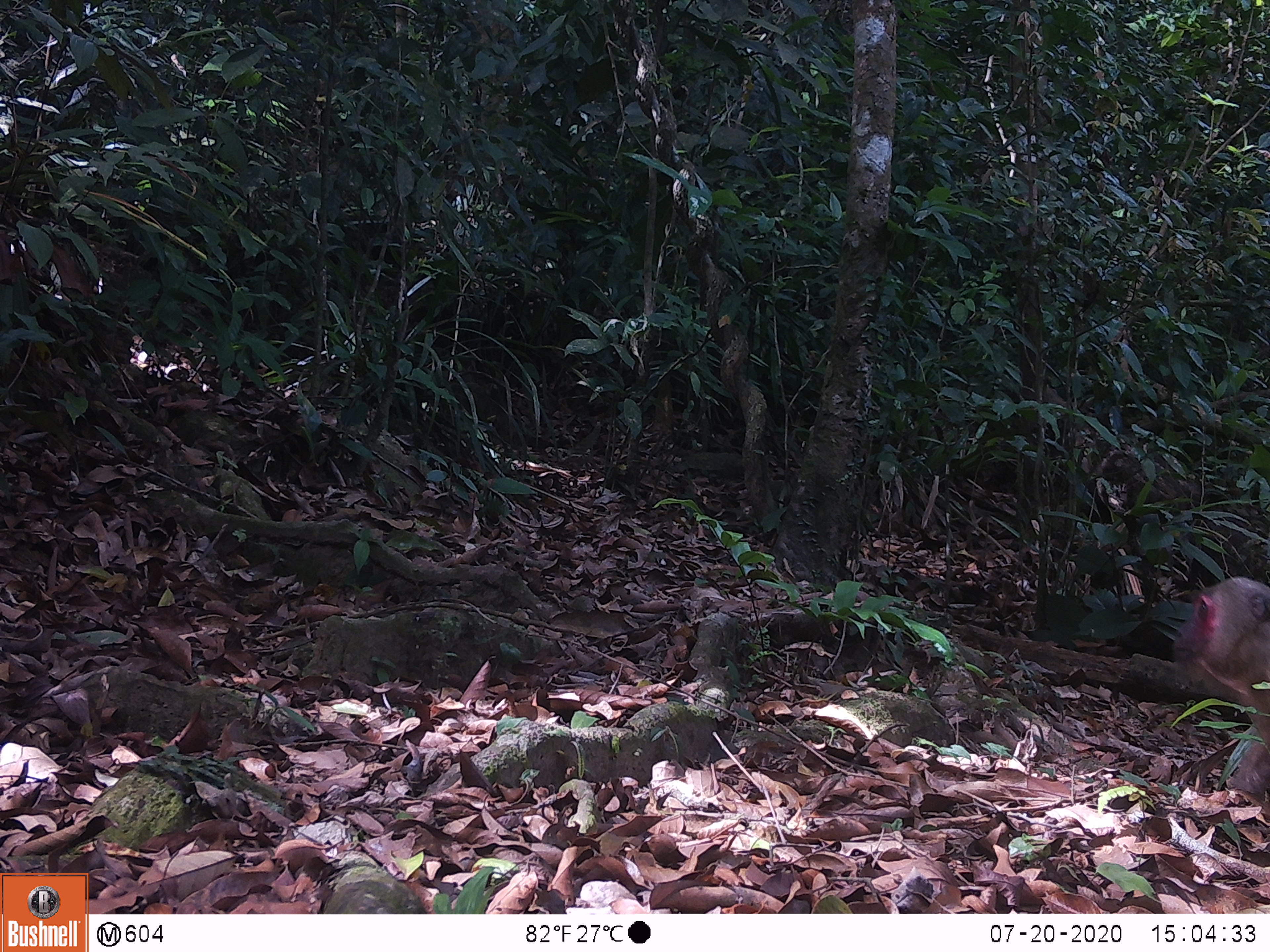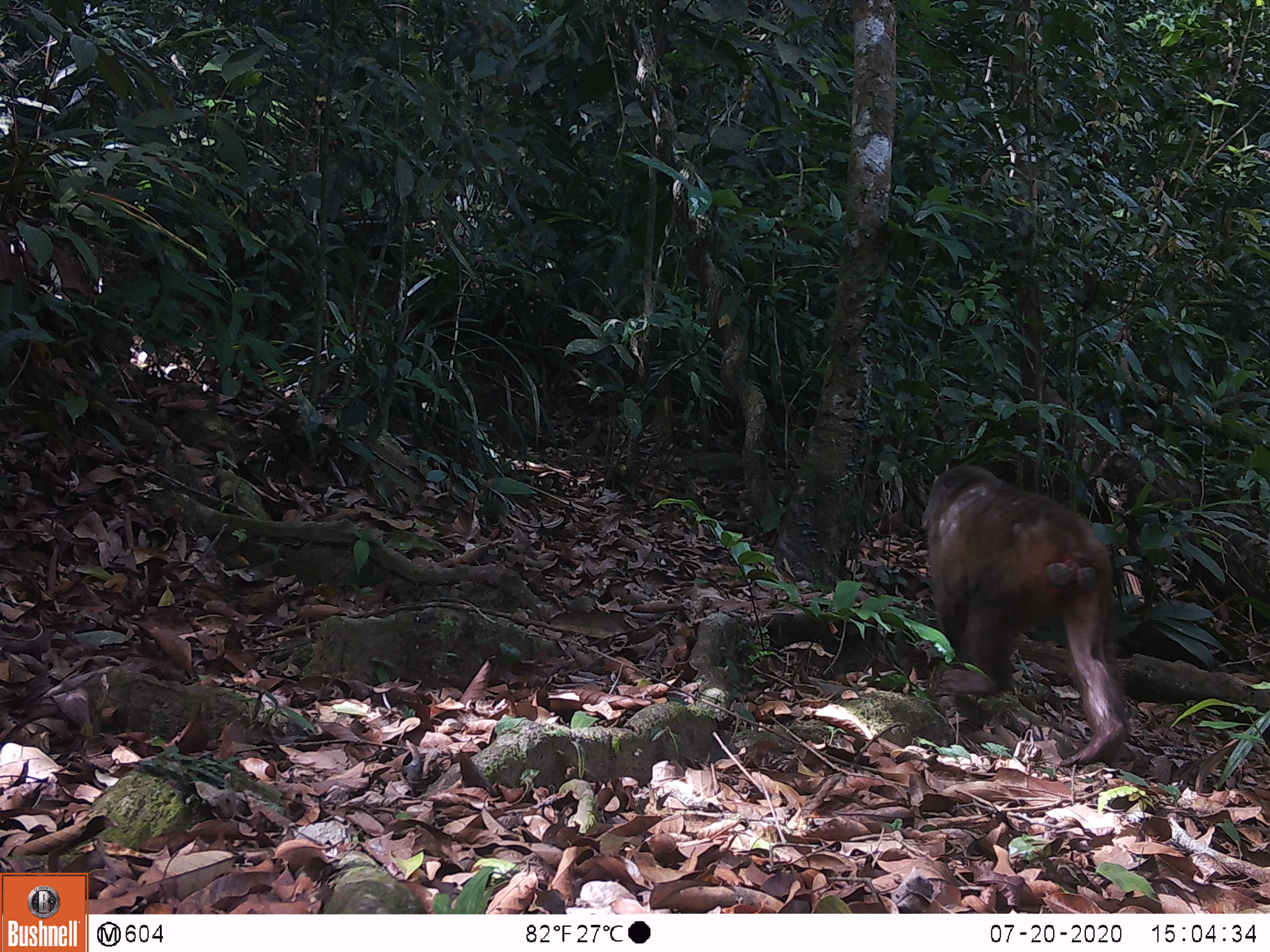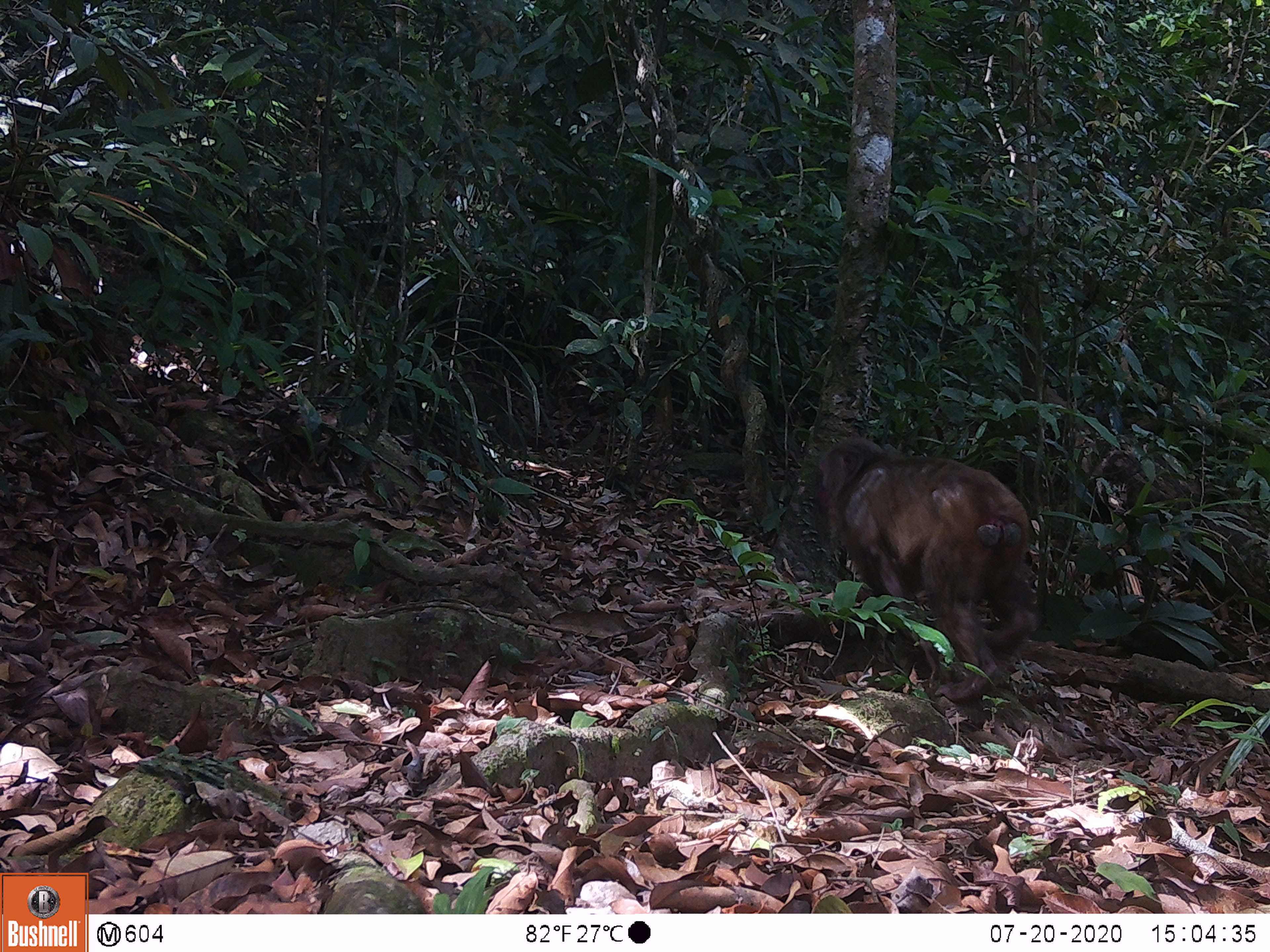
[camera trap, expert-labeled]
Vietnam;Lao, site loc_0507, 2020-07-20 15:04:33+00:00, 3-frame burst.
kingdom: Animalia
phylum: Chordata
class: Mammalia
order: Primates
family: Cercopithecidae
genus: Macaca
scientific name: Macaca arctoides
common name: stump-tailed macaque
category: stump tailed macaque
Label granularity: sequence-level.